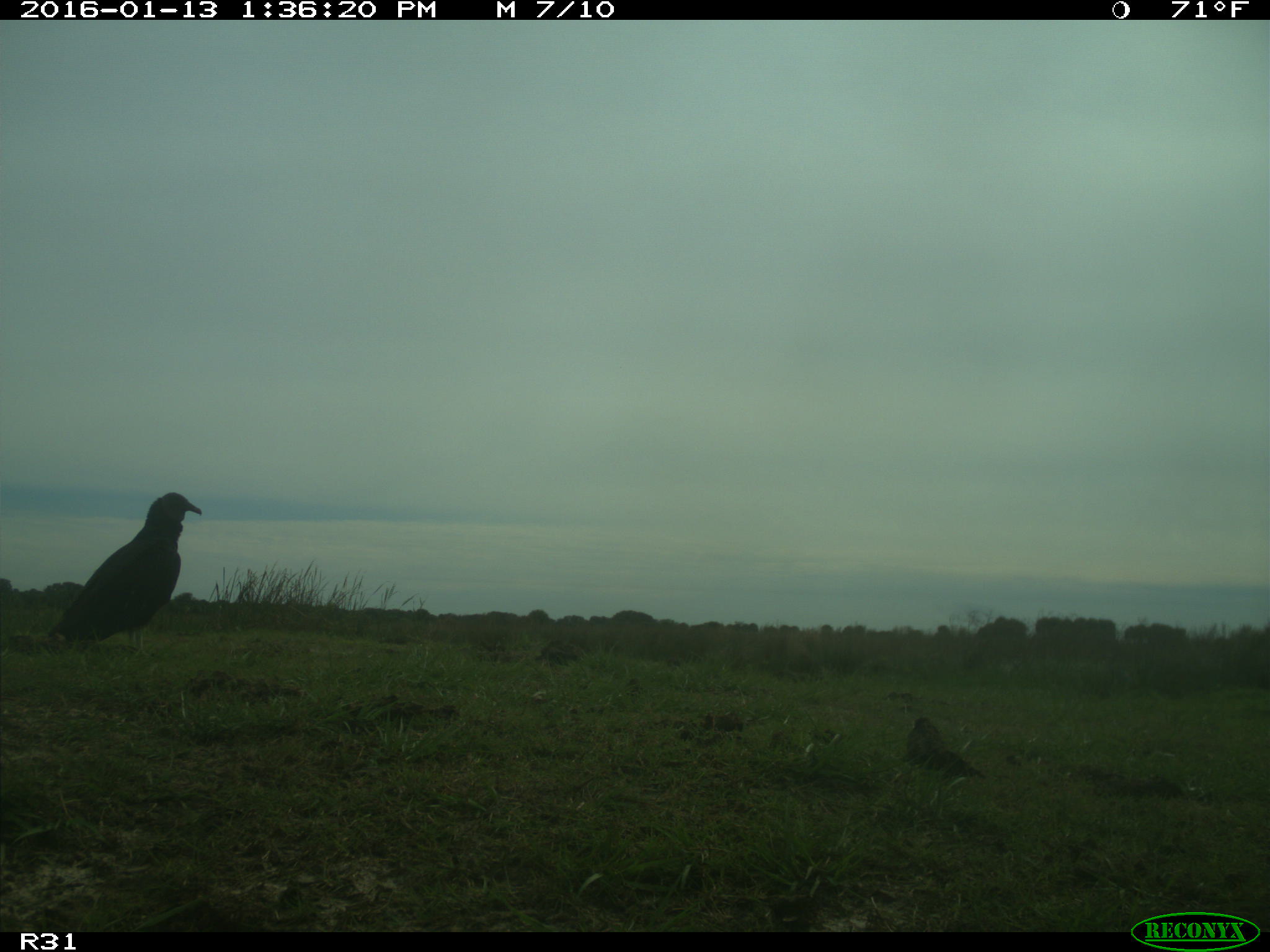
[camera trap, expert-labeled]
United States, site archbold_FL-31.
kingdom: Animalia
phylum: Chordata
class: Aves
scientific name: Aves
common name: birds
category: unidentified bird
Unidentified bird (birds) (Aves).